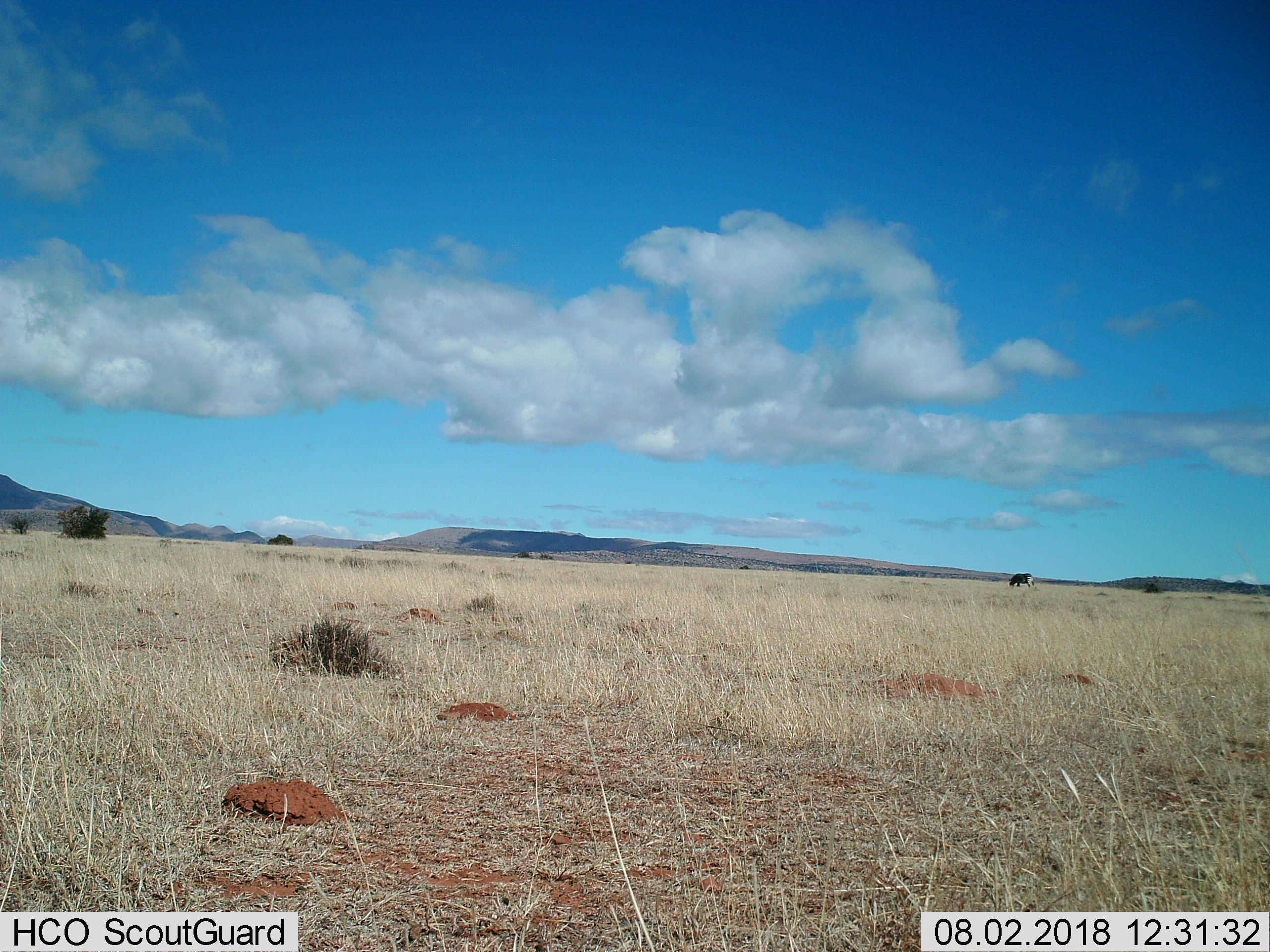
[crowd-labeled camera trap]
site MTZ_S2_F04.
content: unidentified animal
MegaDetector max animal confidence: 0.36